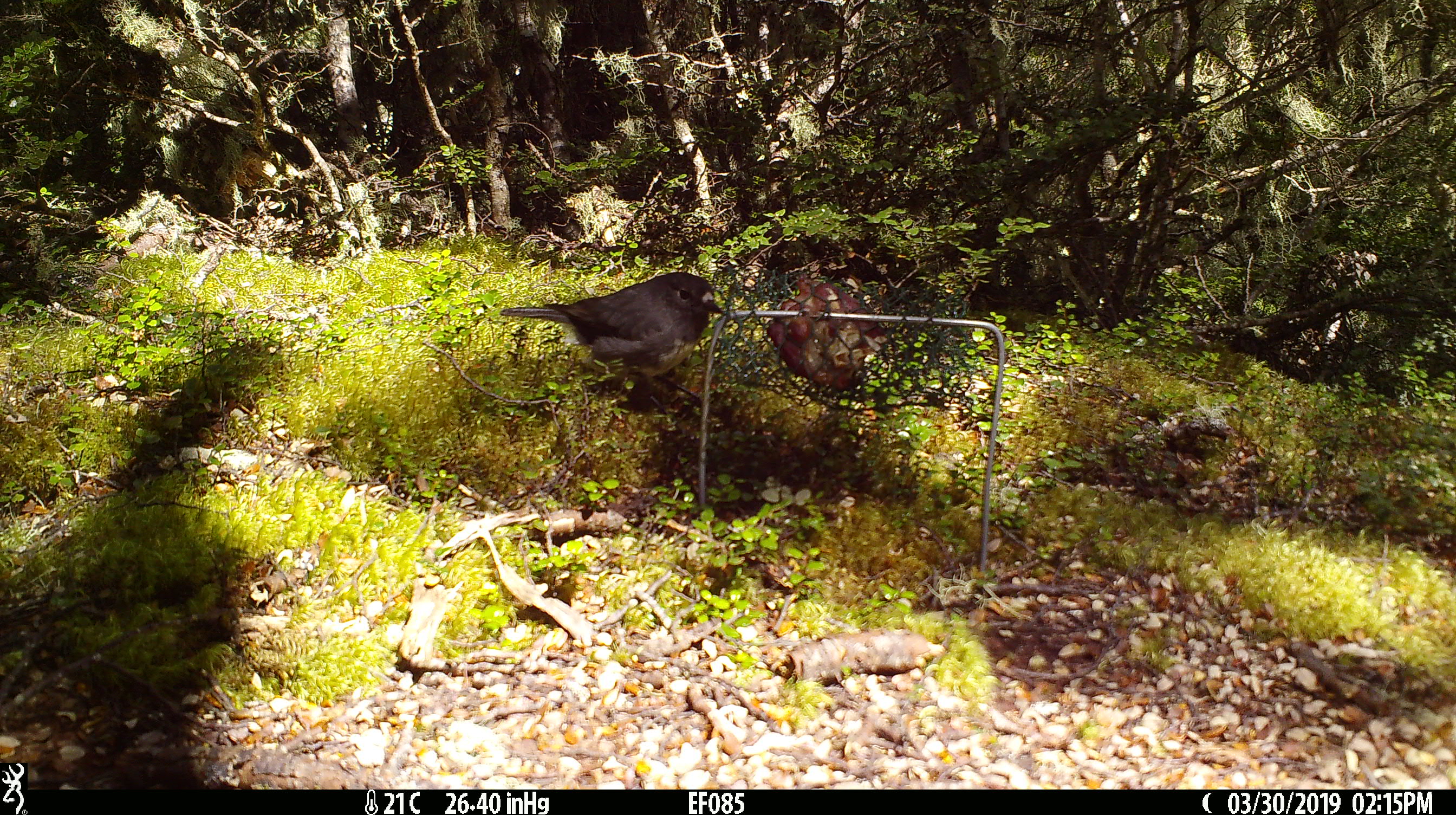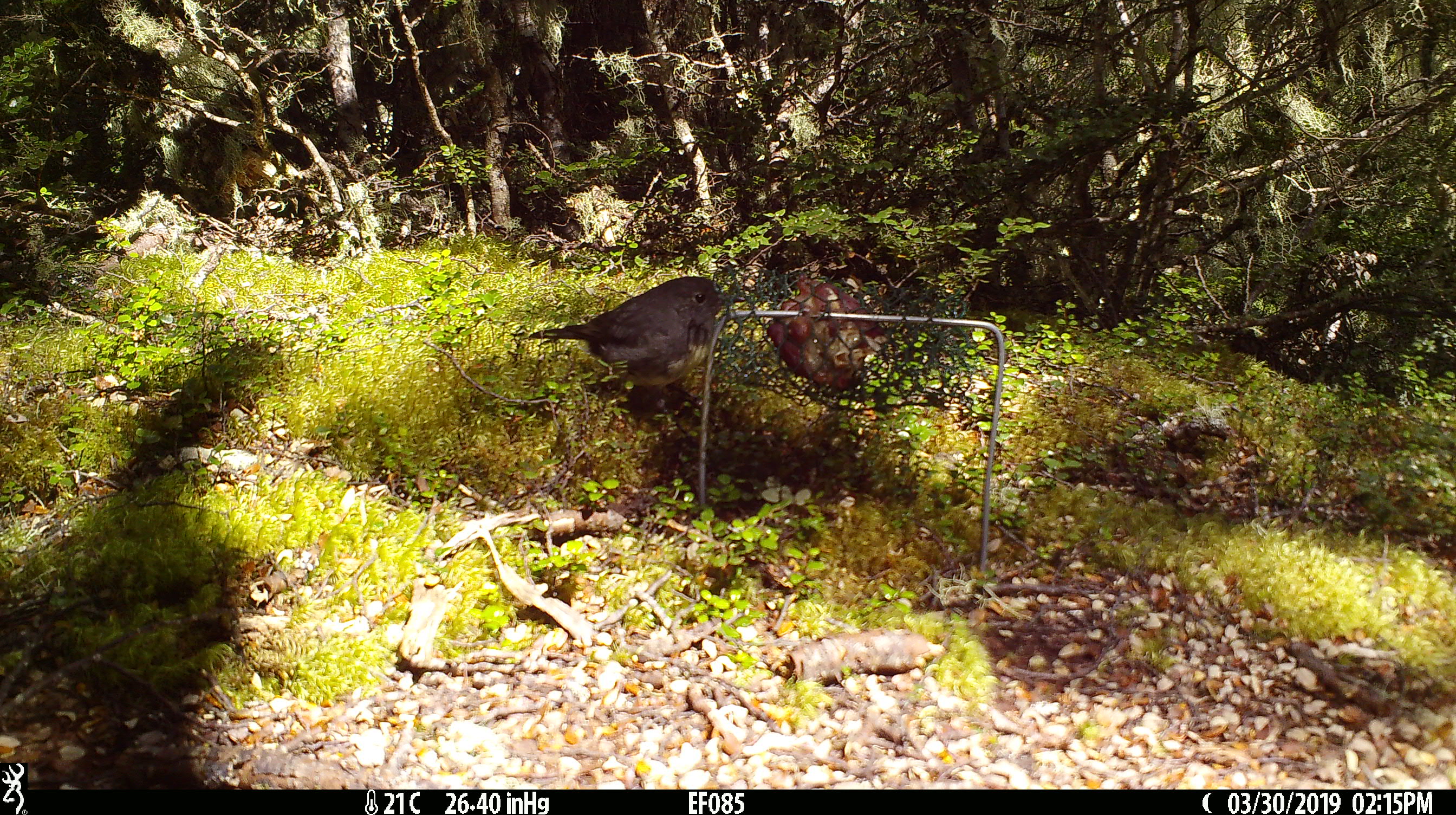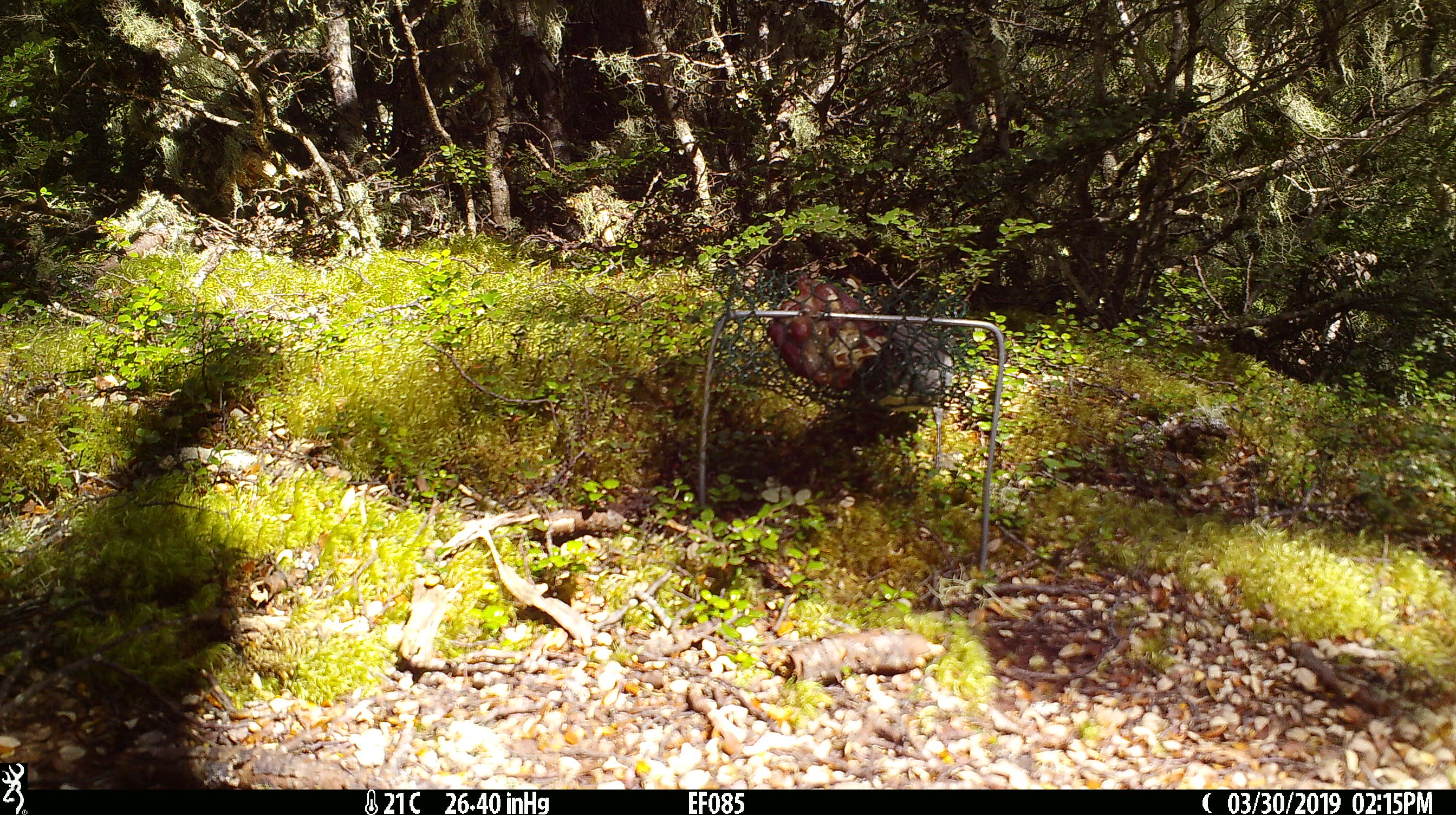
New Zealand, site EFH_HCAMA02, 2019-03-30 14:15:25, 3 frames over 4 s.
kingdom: Animalia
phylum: Chordata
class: Aves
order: Passeriformes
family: Petroicidae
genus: Petroica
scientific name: Petroica australis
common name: new zealand robin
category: robin